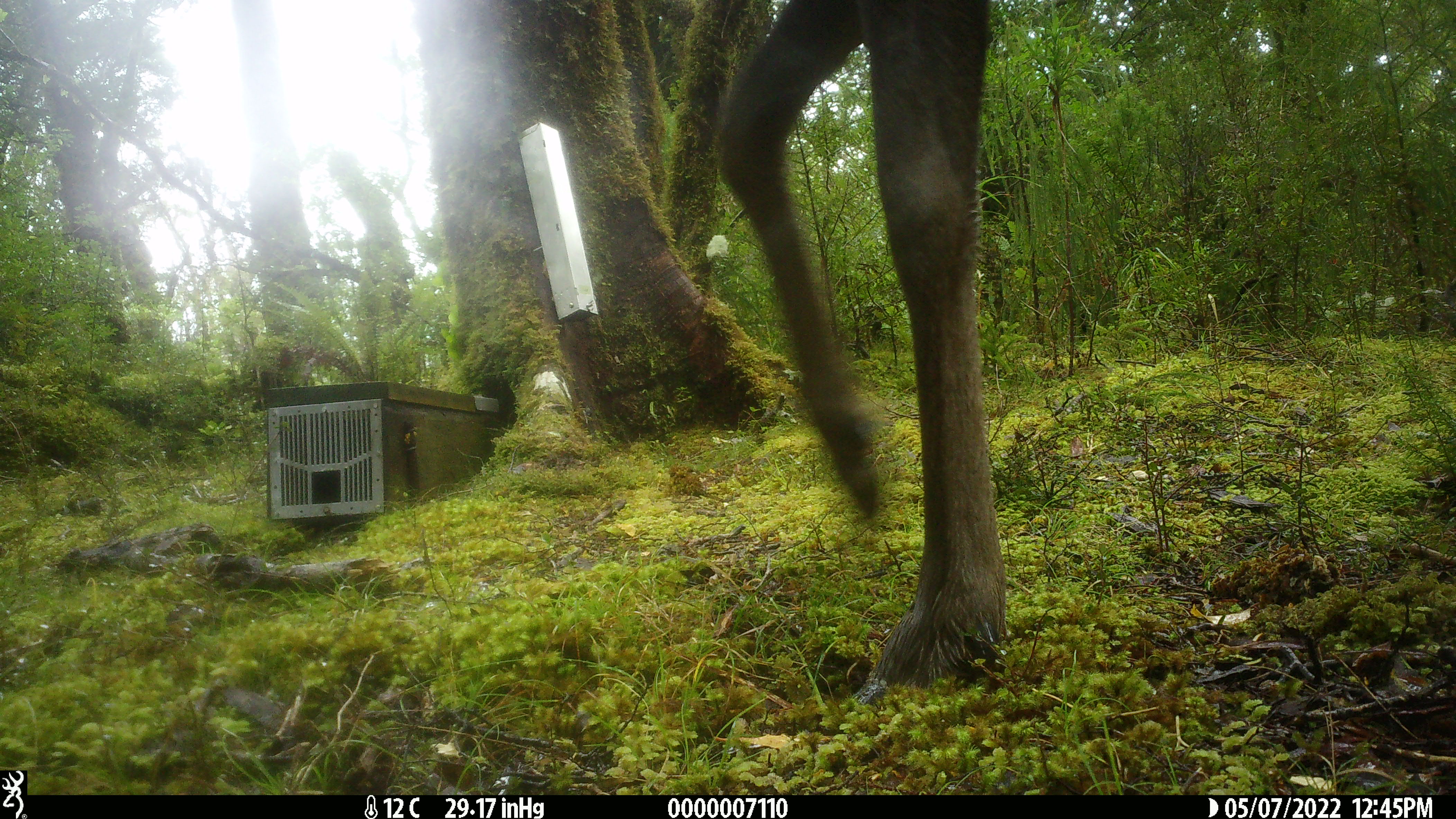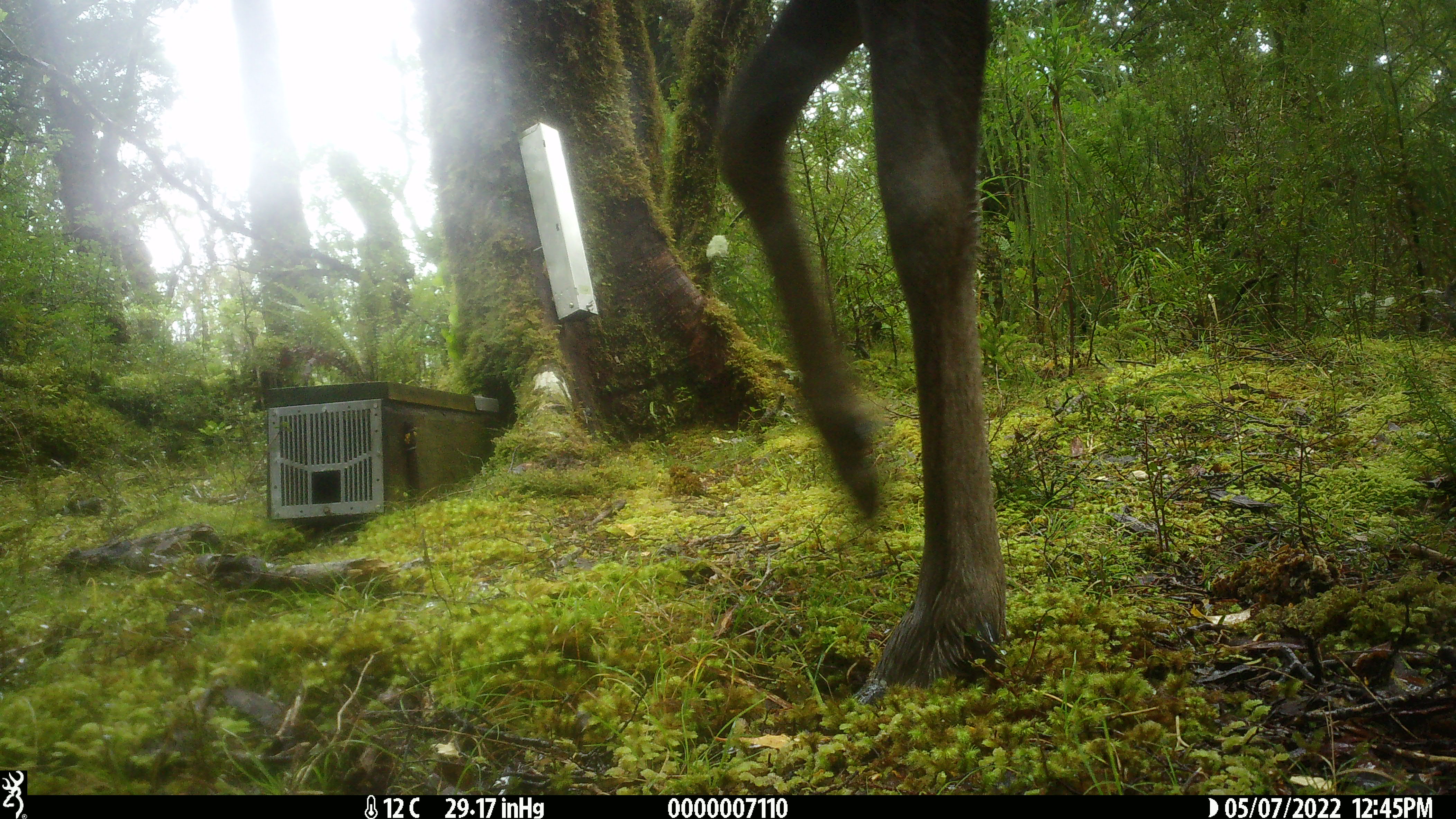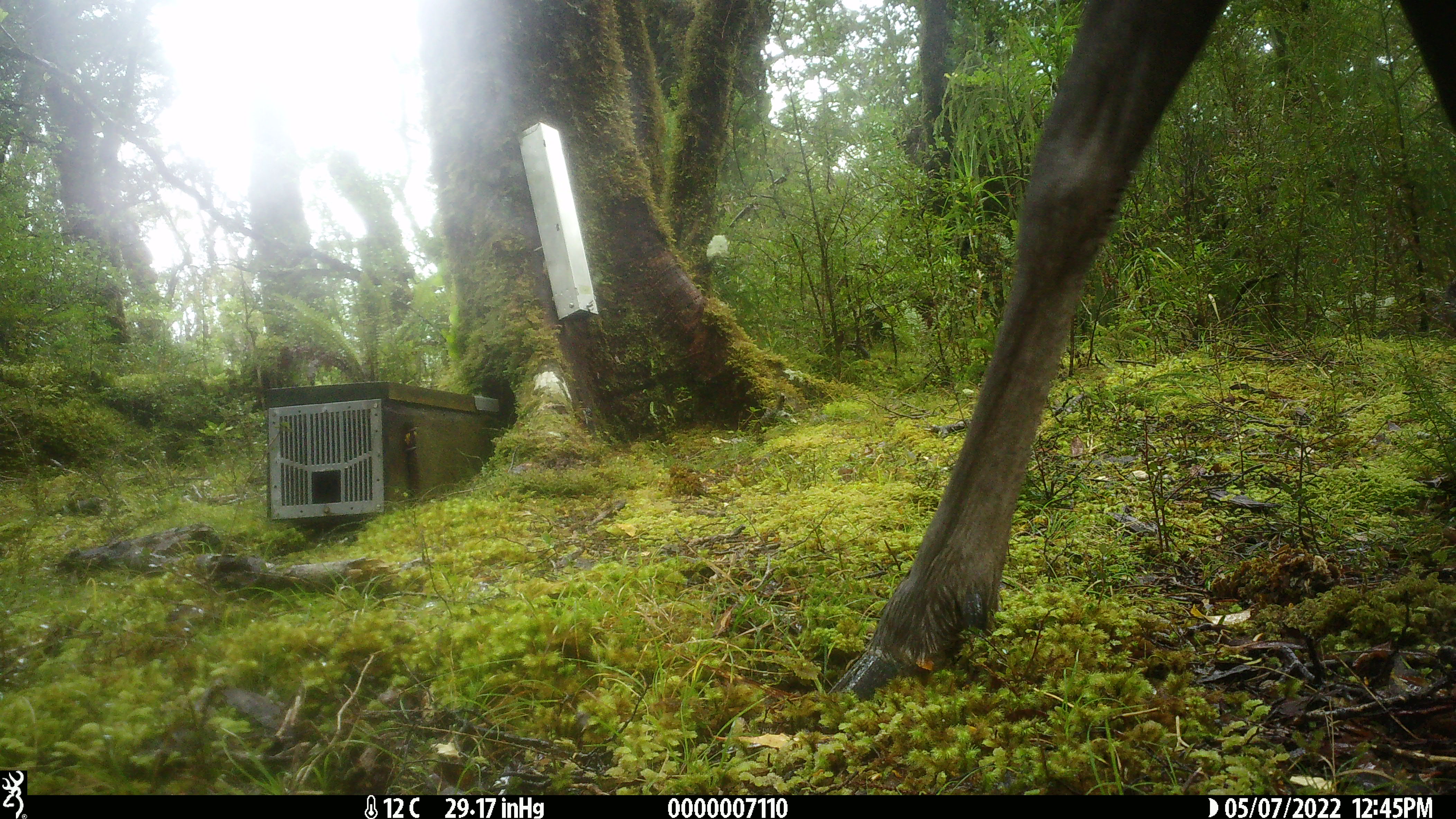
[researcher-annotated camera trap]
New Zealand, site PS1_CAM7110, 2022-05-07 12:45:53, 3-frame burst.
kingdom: Animalia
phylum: Chordata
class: Mammalia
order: Artiodactyla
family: Cervidae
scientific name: Cervidae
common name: deer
Deer (Cervidae).